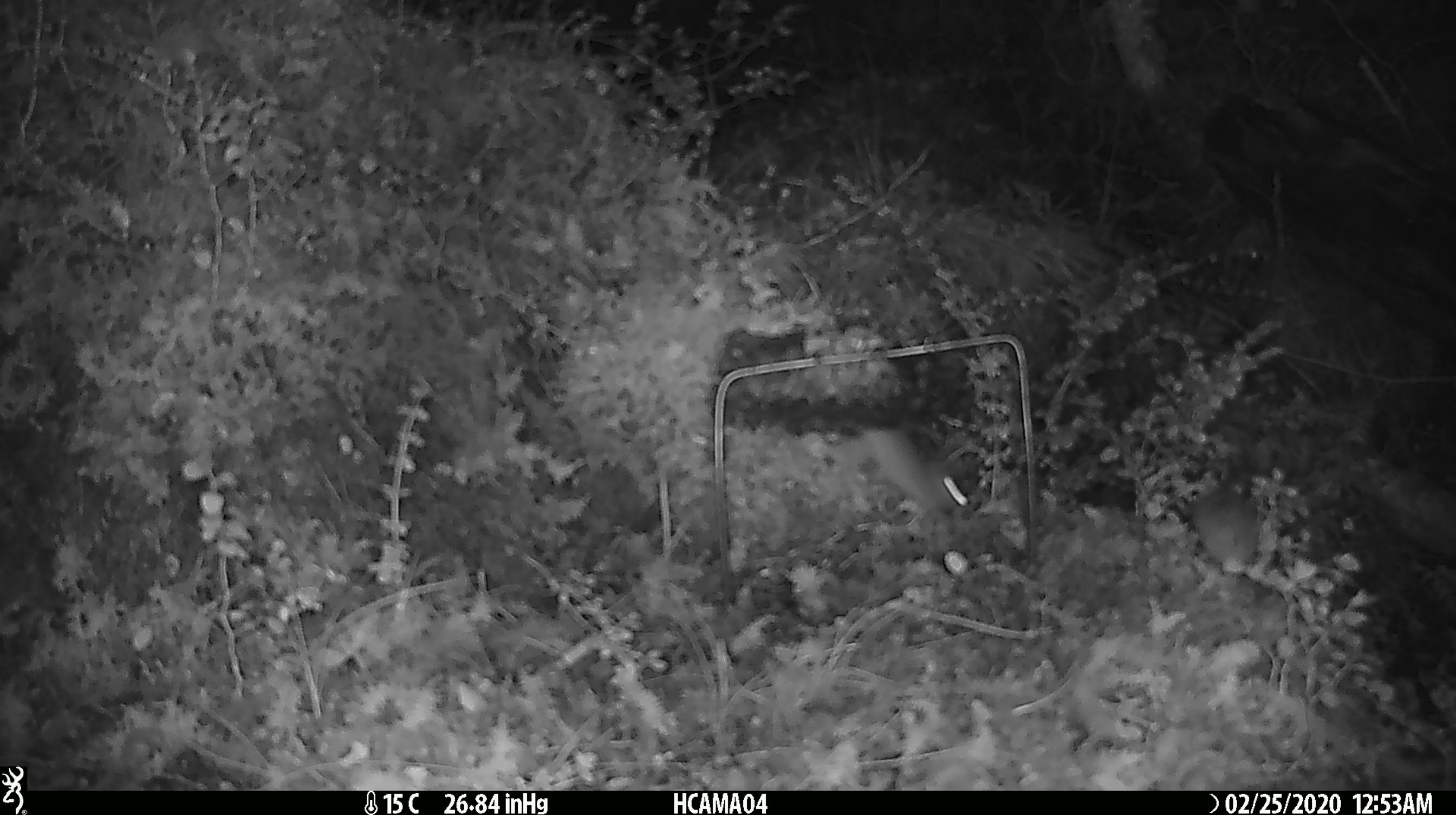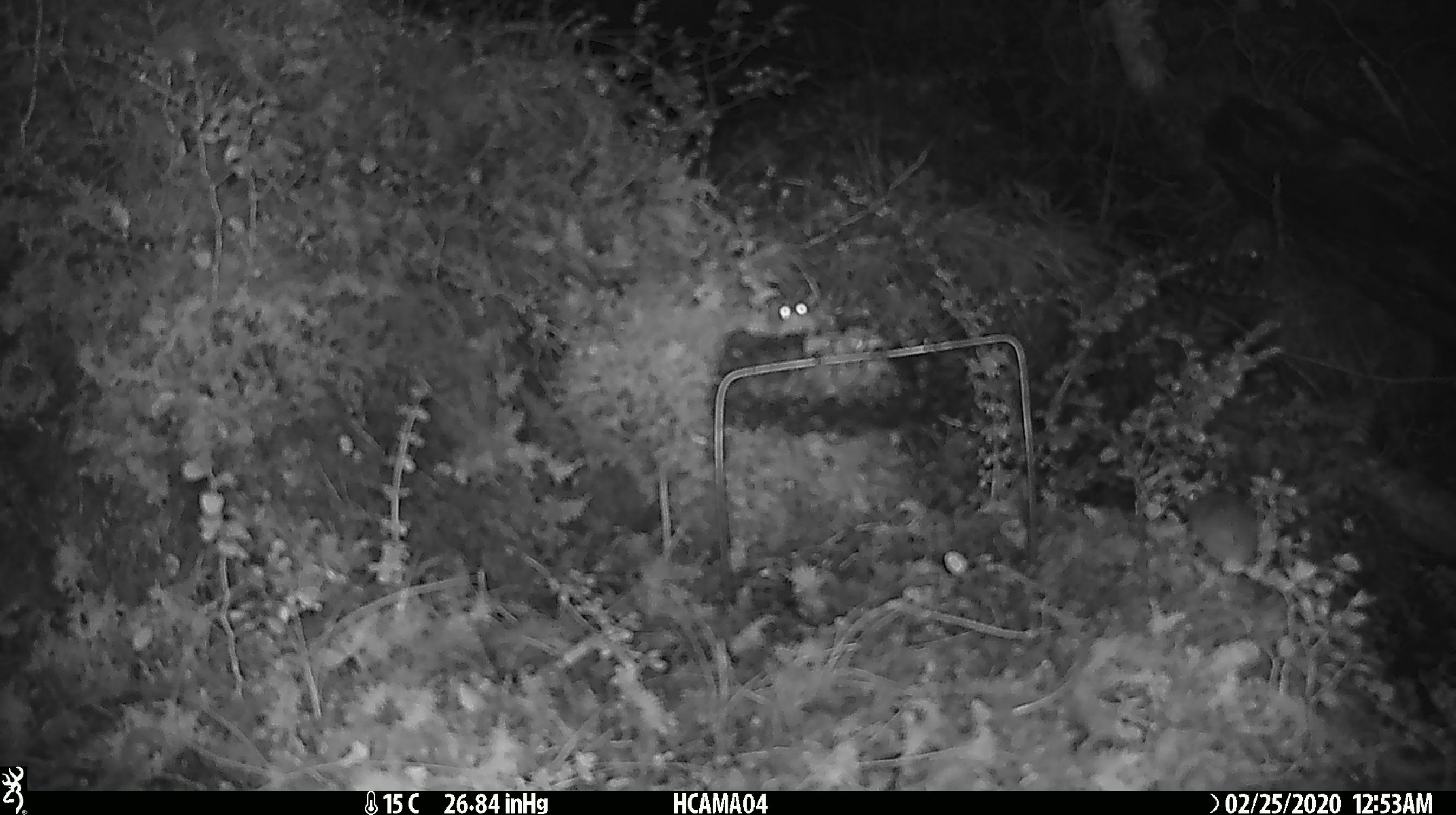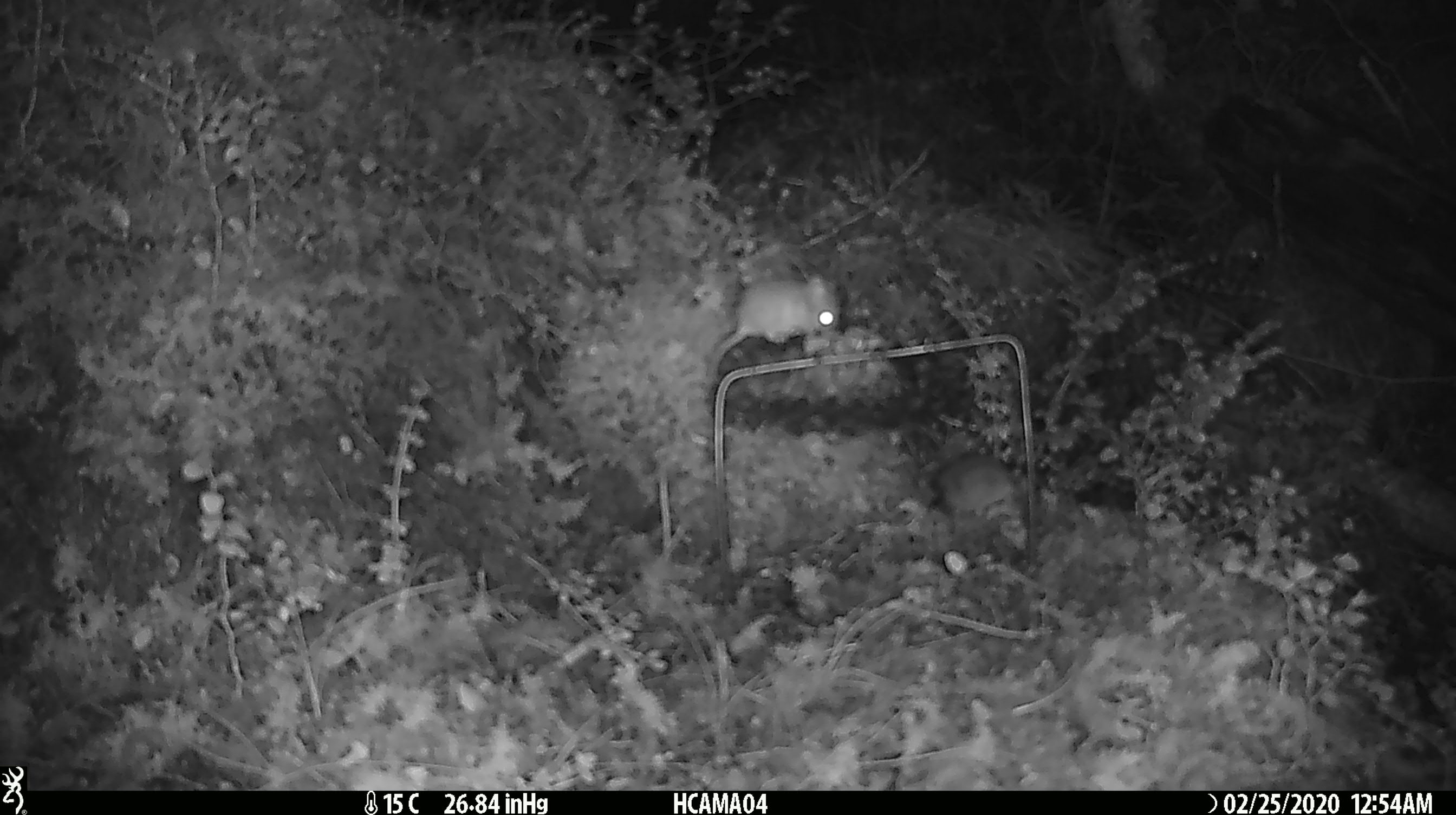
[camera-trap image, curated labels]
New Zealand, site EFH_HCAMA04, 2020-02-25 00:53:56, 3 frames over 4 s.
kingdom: Animalia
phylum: Chordata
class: Mammalia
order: Rodentia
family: Muridae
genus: Mus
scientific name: Mus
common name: mouse